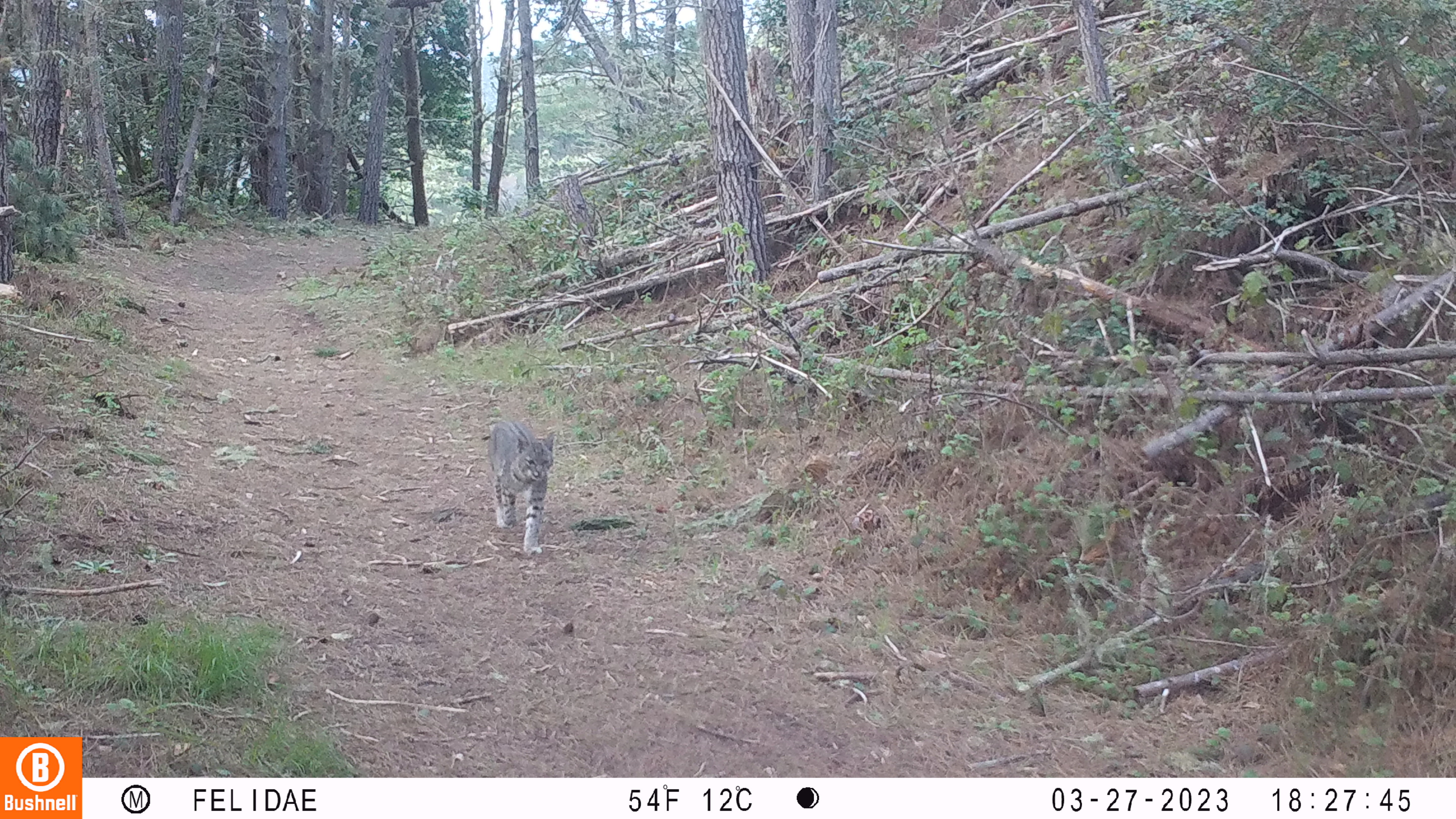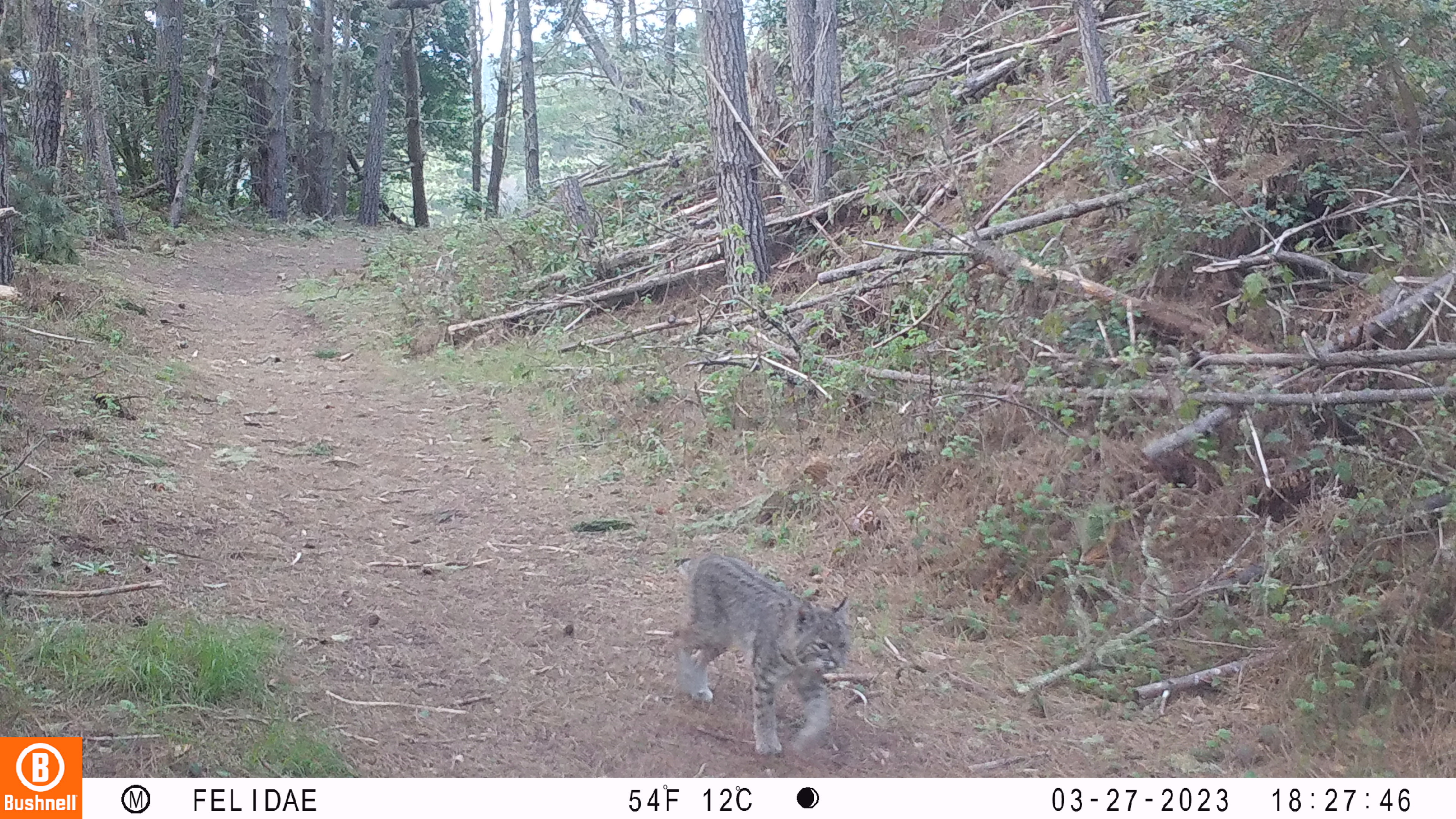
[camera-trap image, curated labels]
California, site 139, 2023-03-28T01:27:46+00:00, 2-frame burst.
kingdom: Animalia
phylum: Chordata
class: Mammalia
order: Carnivora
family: Felidae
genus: Lynx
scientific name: Lynx rufus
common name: bobcat